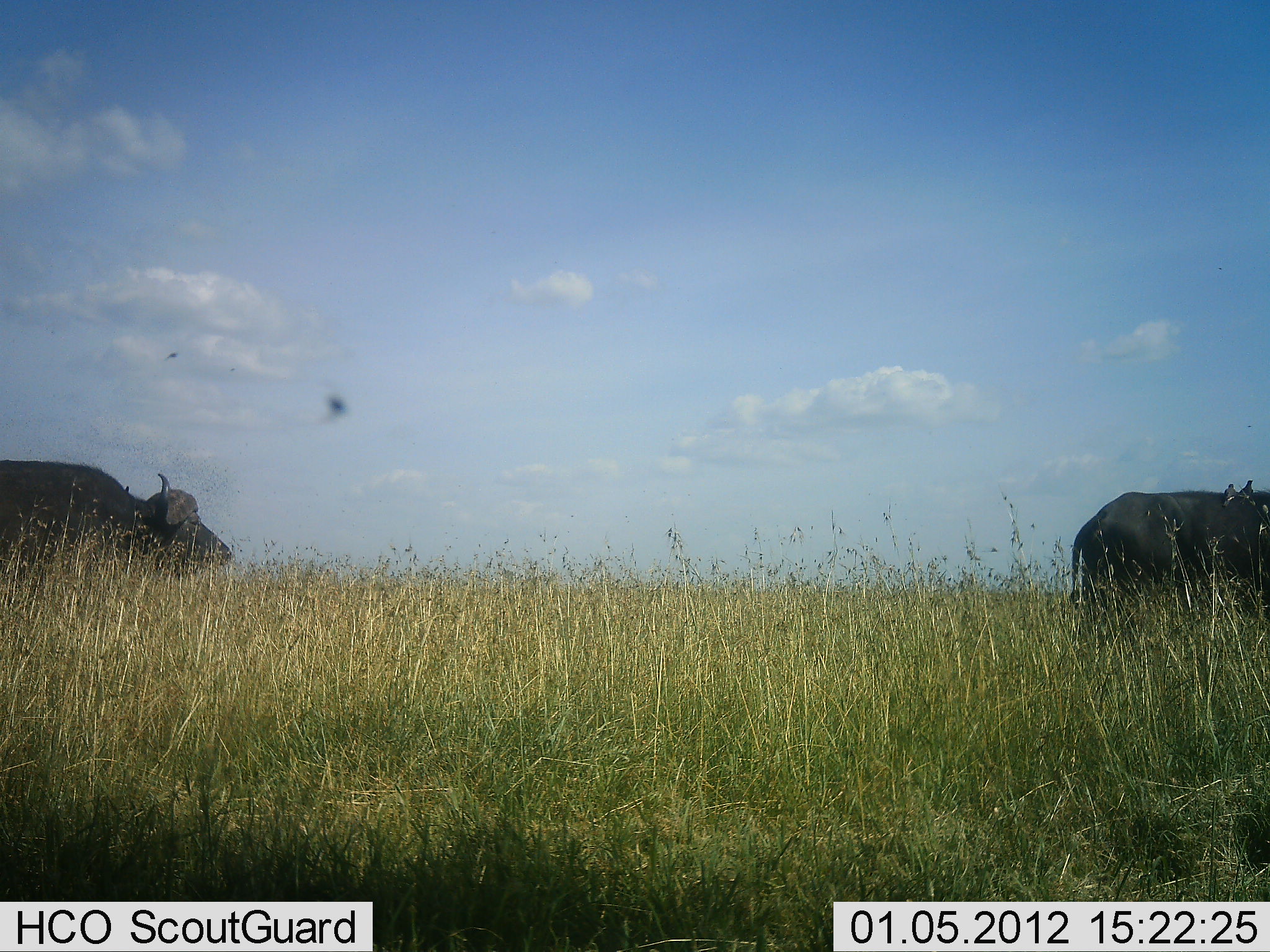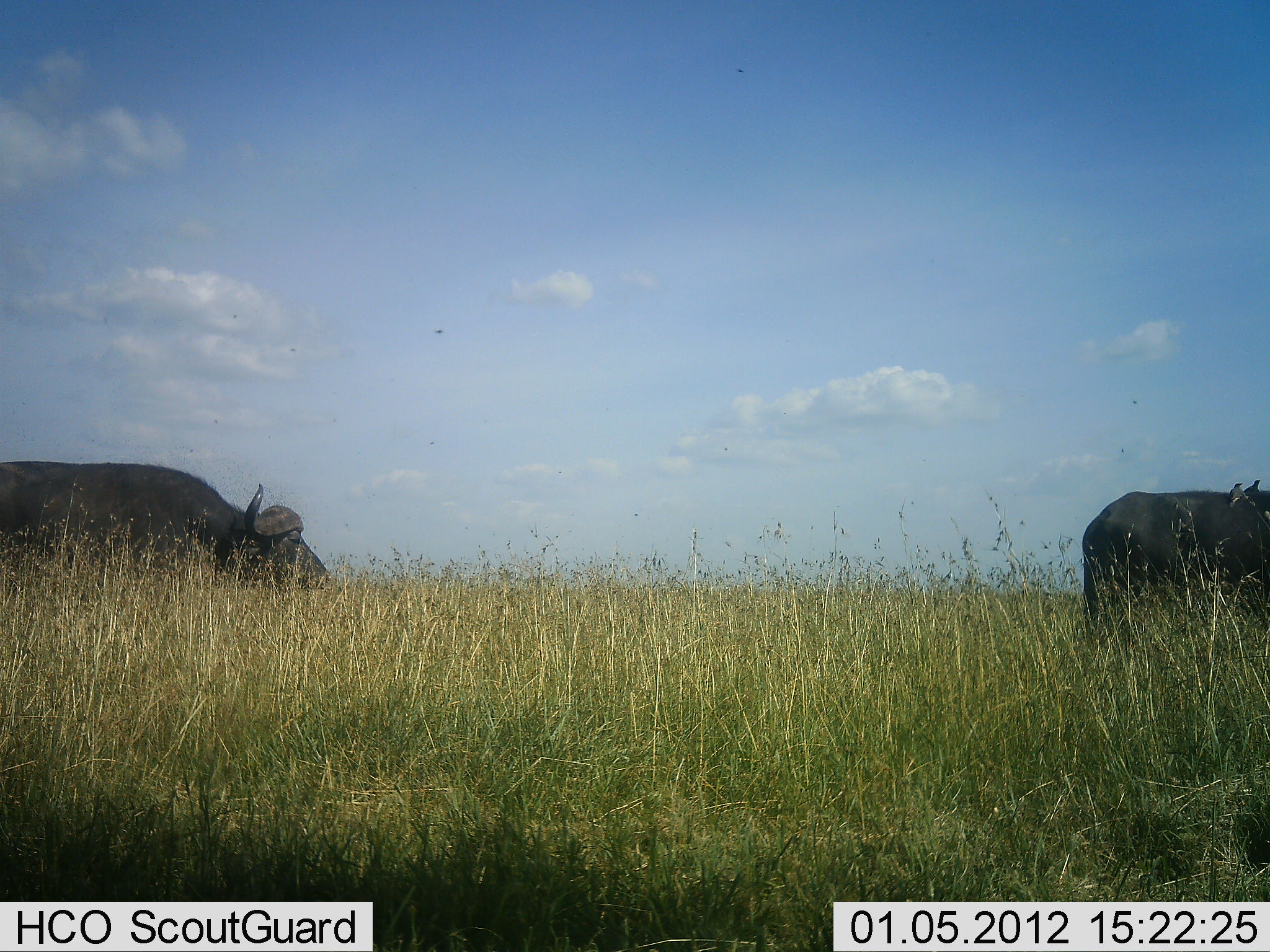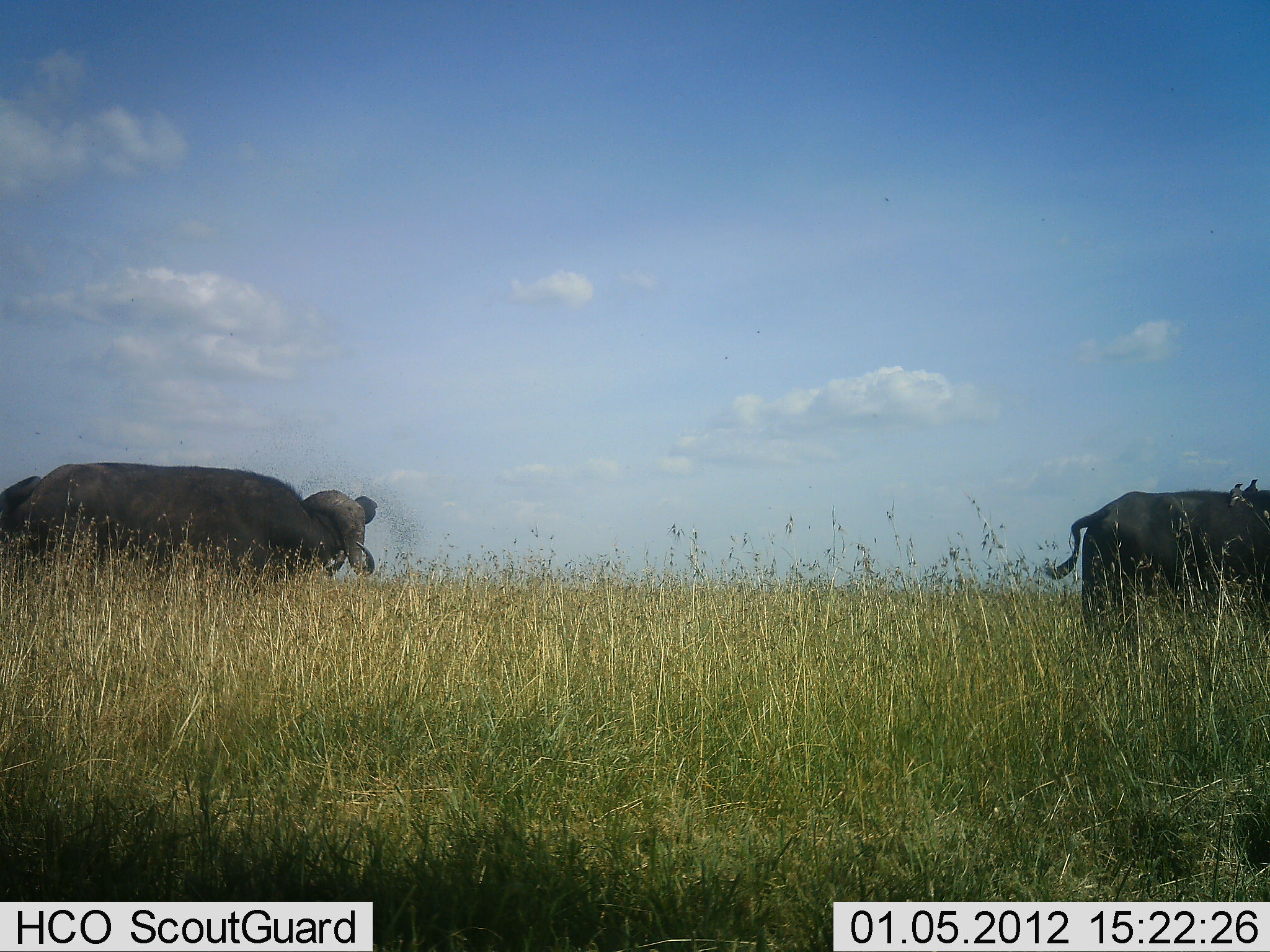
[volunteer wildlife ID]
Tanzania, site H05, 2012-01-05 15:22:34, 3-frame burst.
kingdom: Animalia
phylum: Chordata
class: Mammalia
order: Artiodactyla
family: Bovidae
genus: Syncerus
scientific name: Syncerus caffer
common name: cape buffalo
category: buffalo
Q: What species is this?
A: Buffalo (cape buffalo) (Syncerus caffer).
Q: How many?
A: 2.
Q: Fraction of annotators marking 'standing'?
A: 42%.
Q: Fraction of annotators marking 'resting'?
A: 0%.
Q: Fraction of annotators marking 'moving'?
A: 89%.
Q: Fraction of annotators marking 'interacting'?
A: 0%.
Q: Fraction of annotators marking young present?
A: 0%.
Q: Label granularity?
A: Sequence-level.